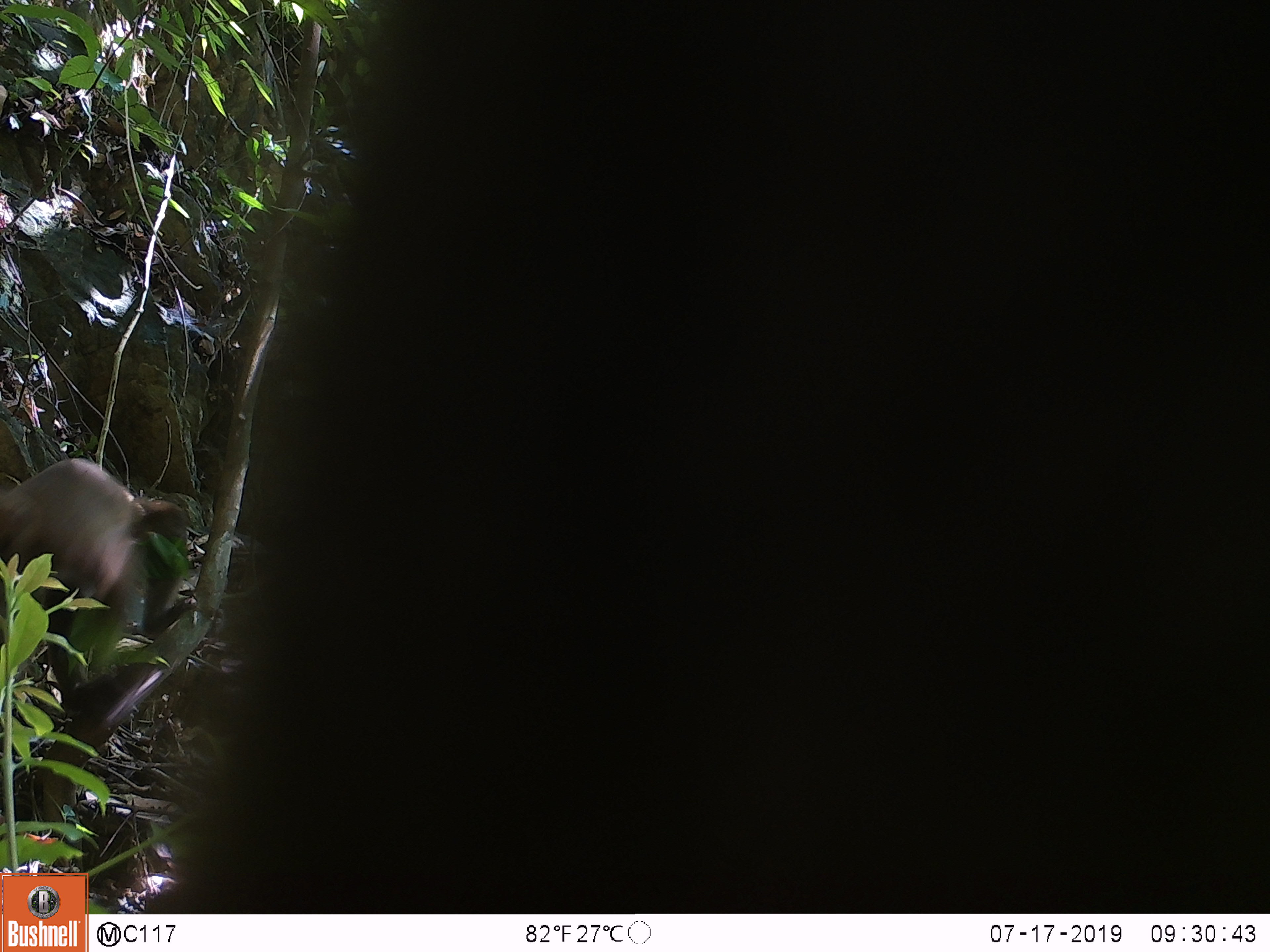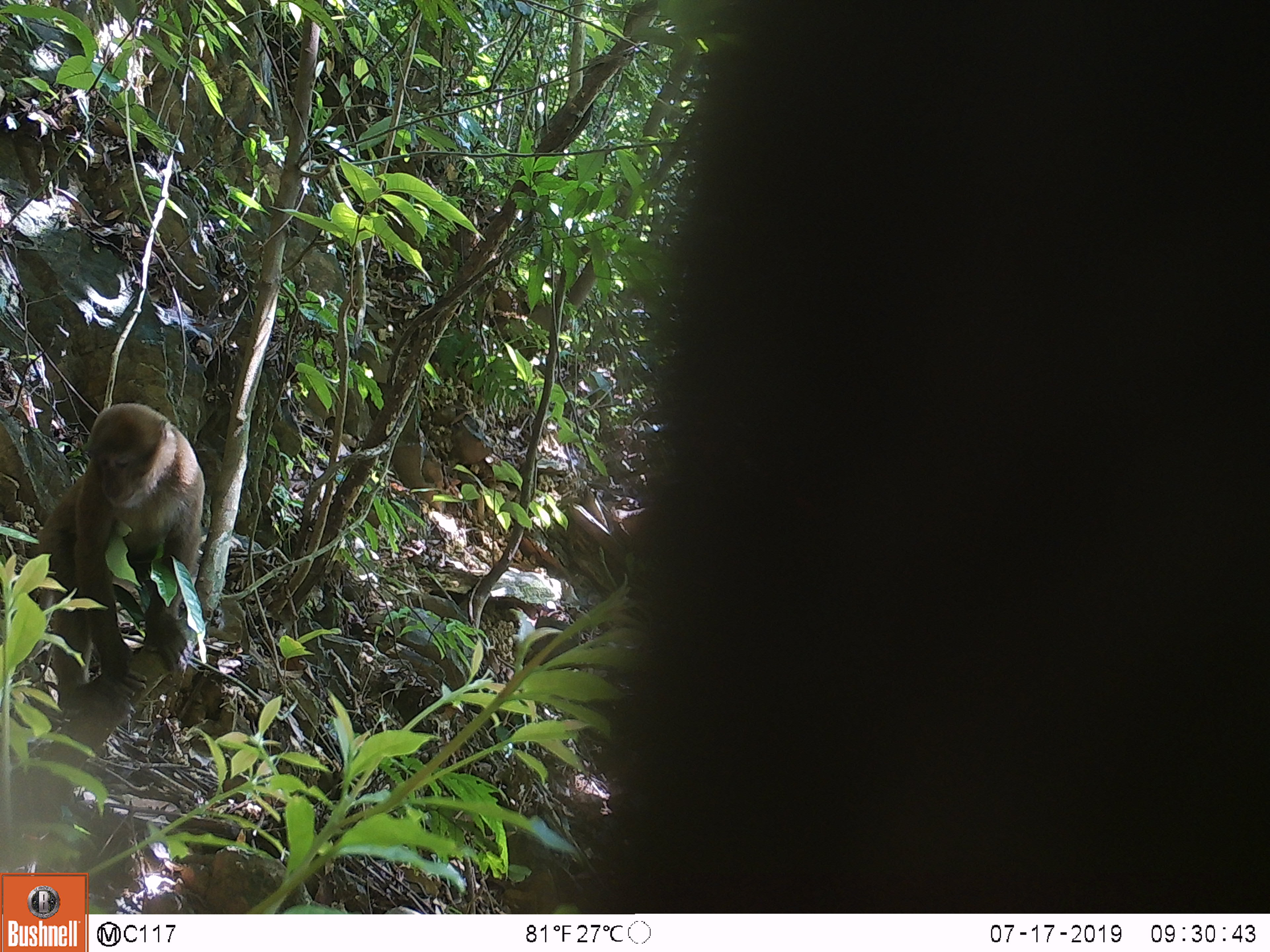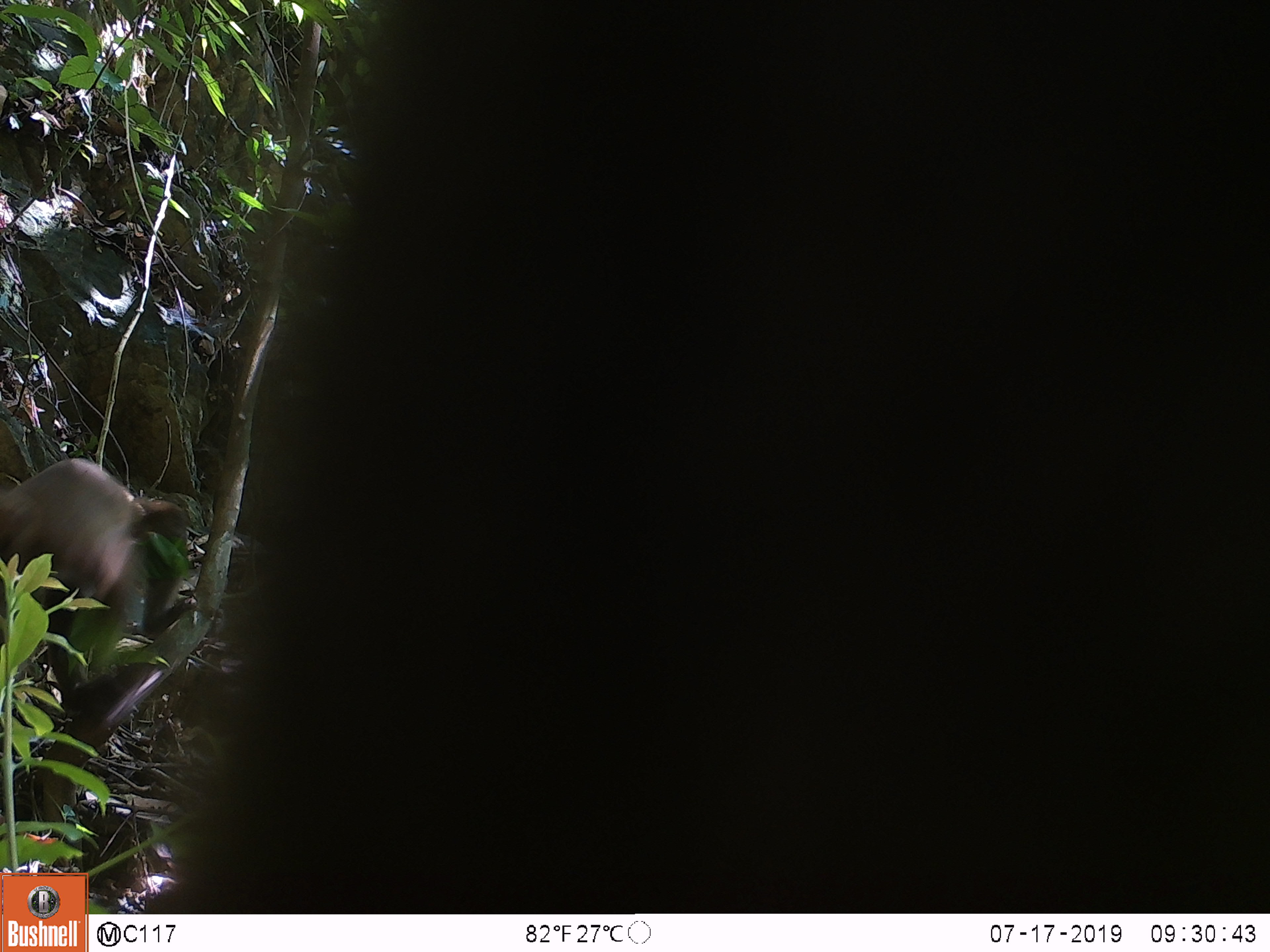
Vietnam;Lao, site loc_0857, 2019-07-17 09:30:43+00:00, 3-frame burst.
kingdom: Animalia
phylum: Chordata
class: Mammalia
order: Primates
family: Cercopithecidae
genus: Macaca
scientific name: Macaca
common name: macaque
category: macaque not stump tailed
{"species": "macaque not stump tailed (macaque) (Macaca)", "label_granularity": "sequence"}